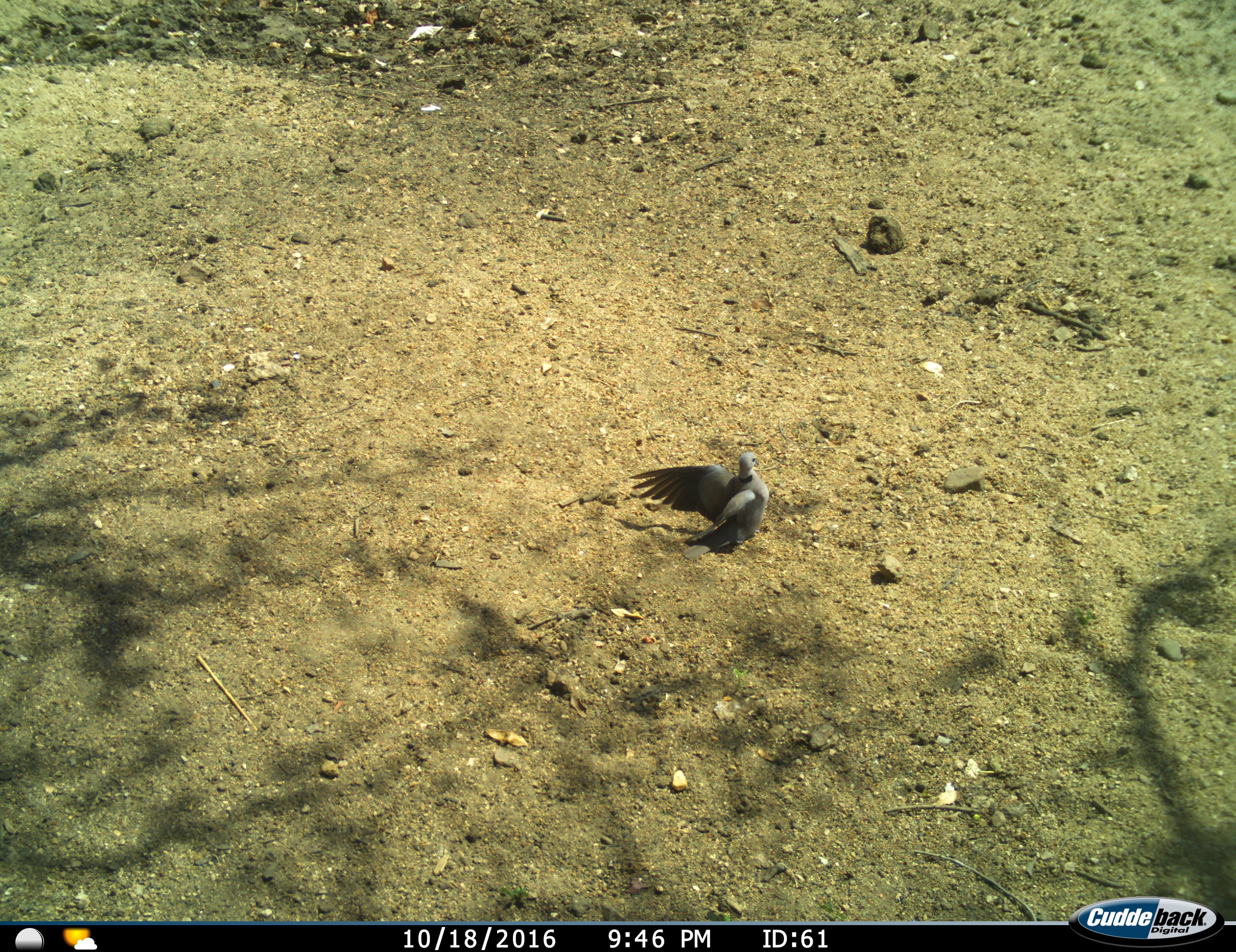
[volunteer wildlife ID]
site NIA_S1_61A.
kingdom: Animalia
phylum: Chordata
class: Aves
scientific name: Aves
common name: bird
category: birdother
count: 1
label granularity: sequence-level